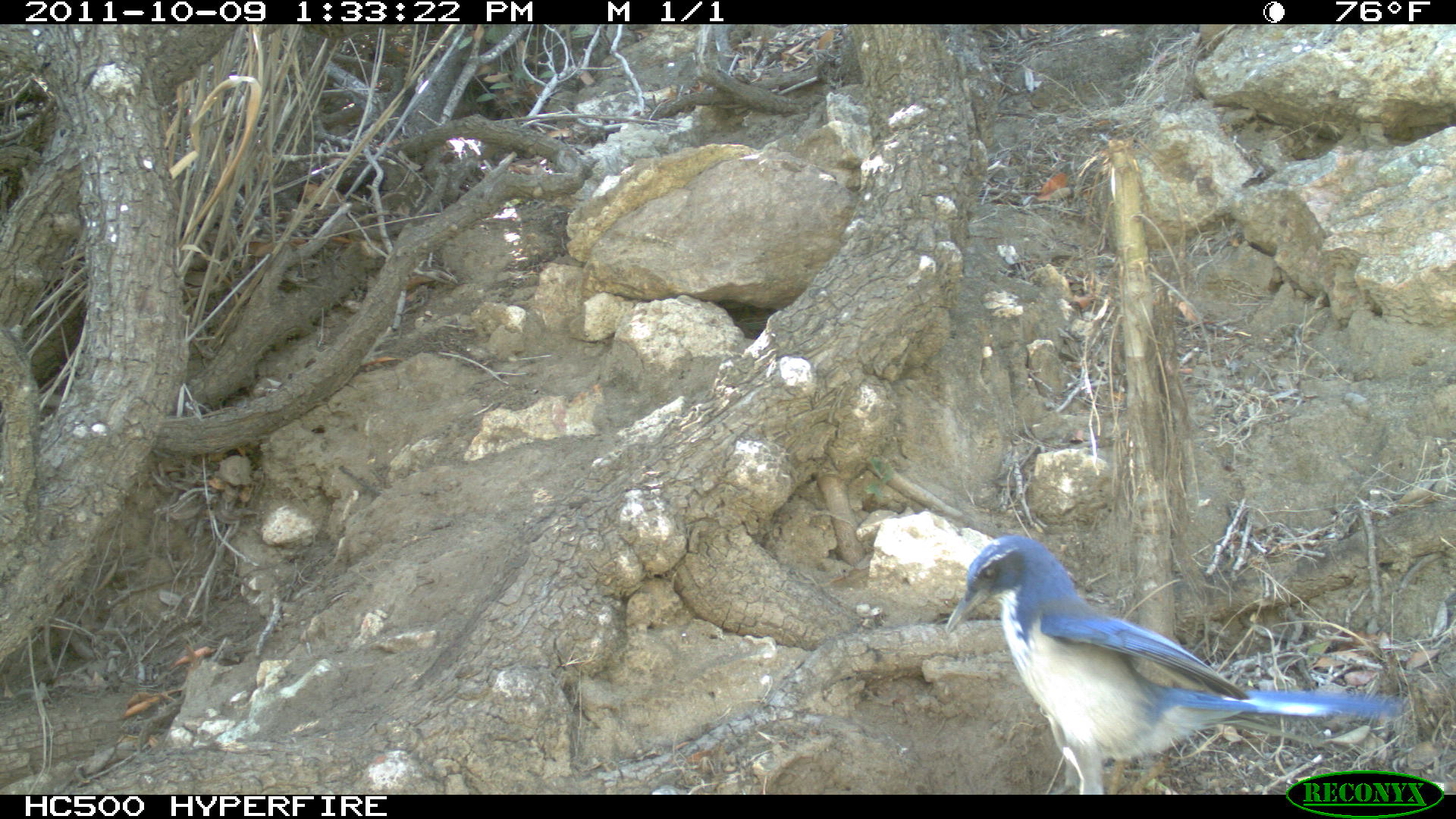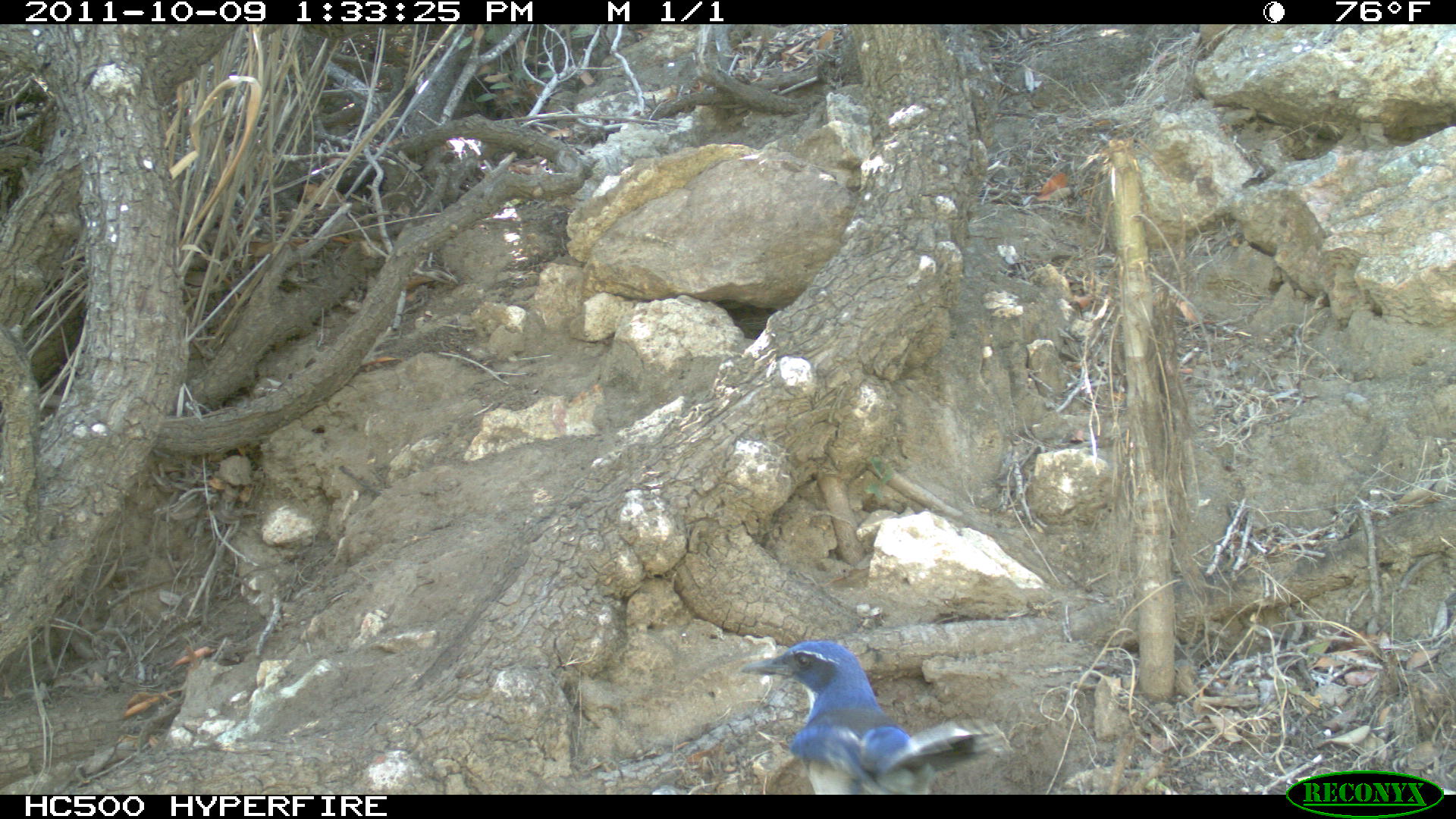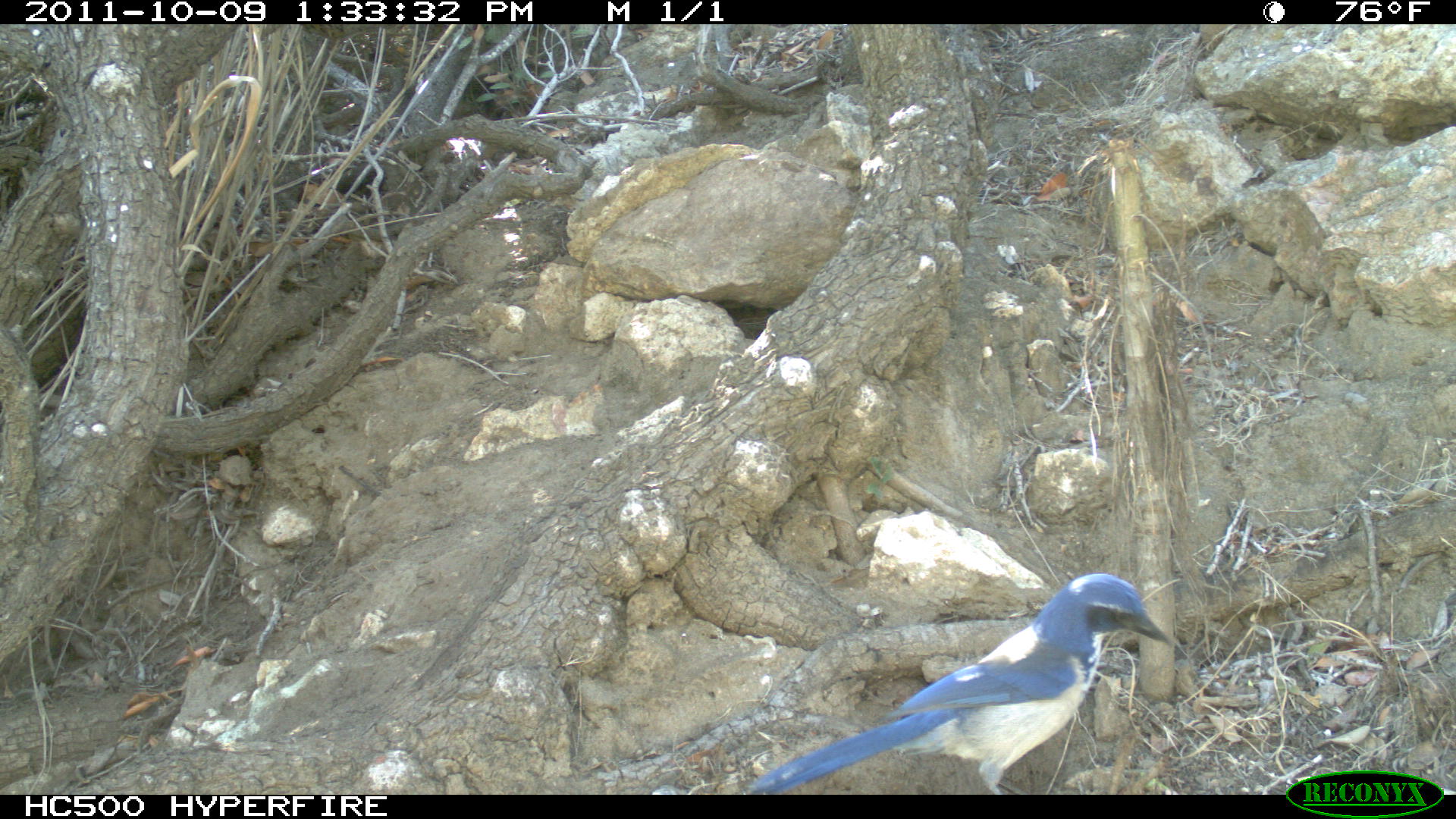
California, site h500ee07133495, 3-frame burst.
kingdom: Animalia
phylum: Chordata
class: Aves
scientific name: Aves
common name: bird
Bird (Aves).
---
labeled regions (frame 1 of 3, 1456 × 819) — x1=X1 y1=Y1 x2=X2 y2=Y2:
bird: x1=946 y1=536 x2=1408 y2=794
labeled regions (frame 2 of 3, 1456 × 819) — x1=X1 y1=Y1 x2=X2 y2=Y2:
bird: x1=739 y1=639 x2=1013 y2=794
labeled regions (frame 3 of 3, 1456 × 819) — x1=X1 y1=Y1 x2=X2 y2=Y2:
bird: x1=750 y1=573 x2=1171 y2=794